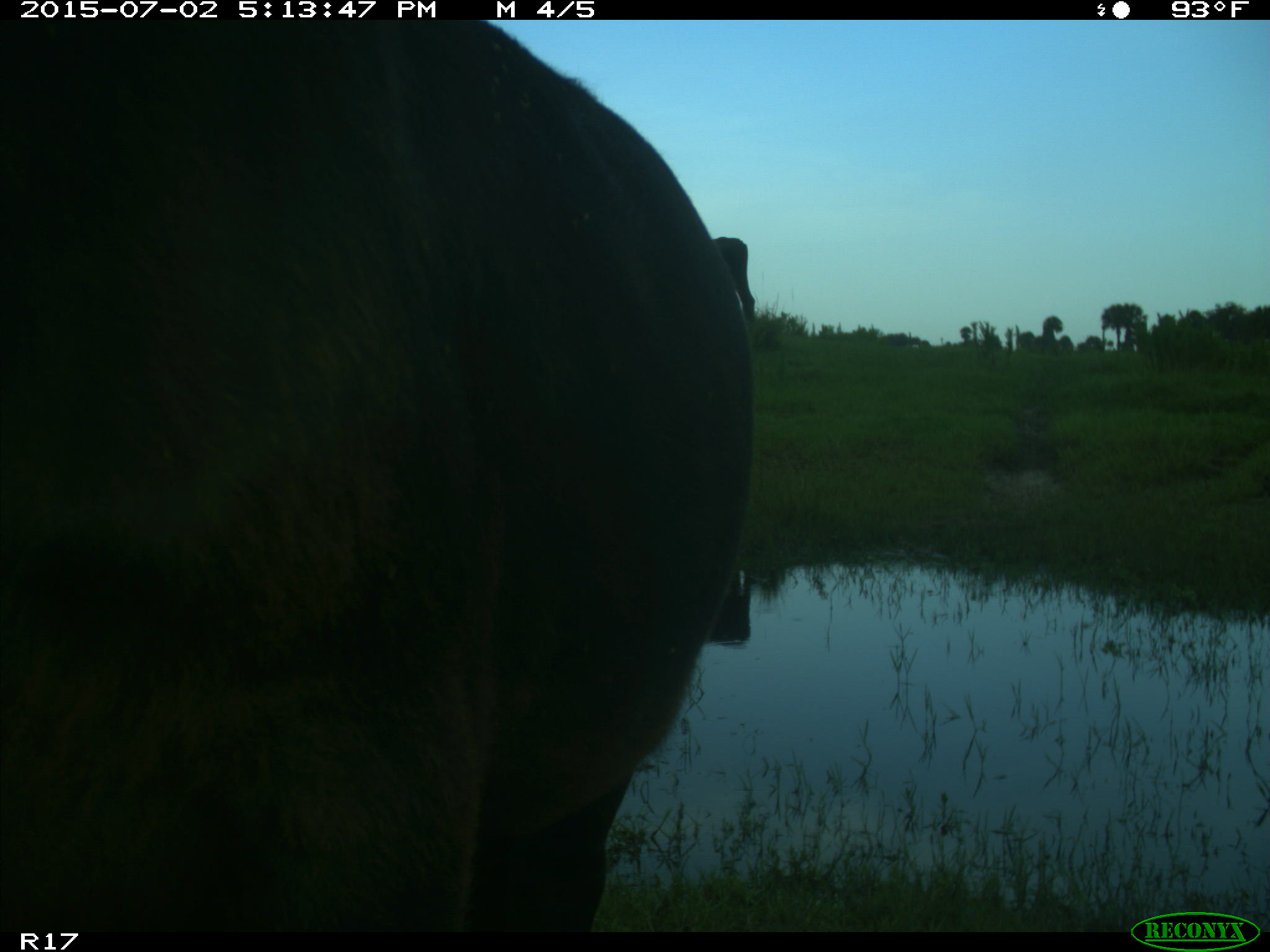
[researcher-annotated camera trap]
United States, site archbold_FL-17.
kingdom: Animalia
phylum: Chordata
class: Mammalia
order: Artiodactyla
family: Bovidae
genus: Bos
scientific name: Bos taurus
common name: domestic cow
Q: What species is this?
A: Bos taurus (domestic cow).